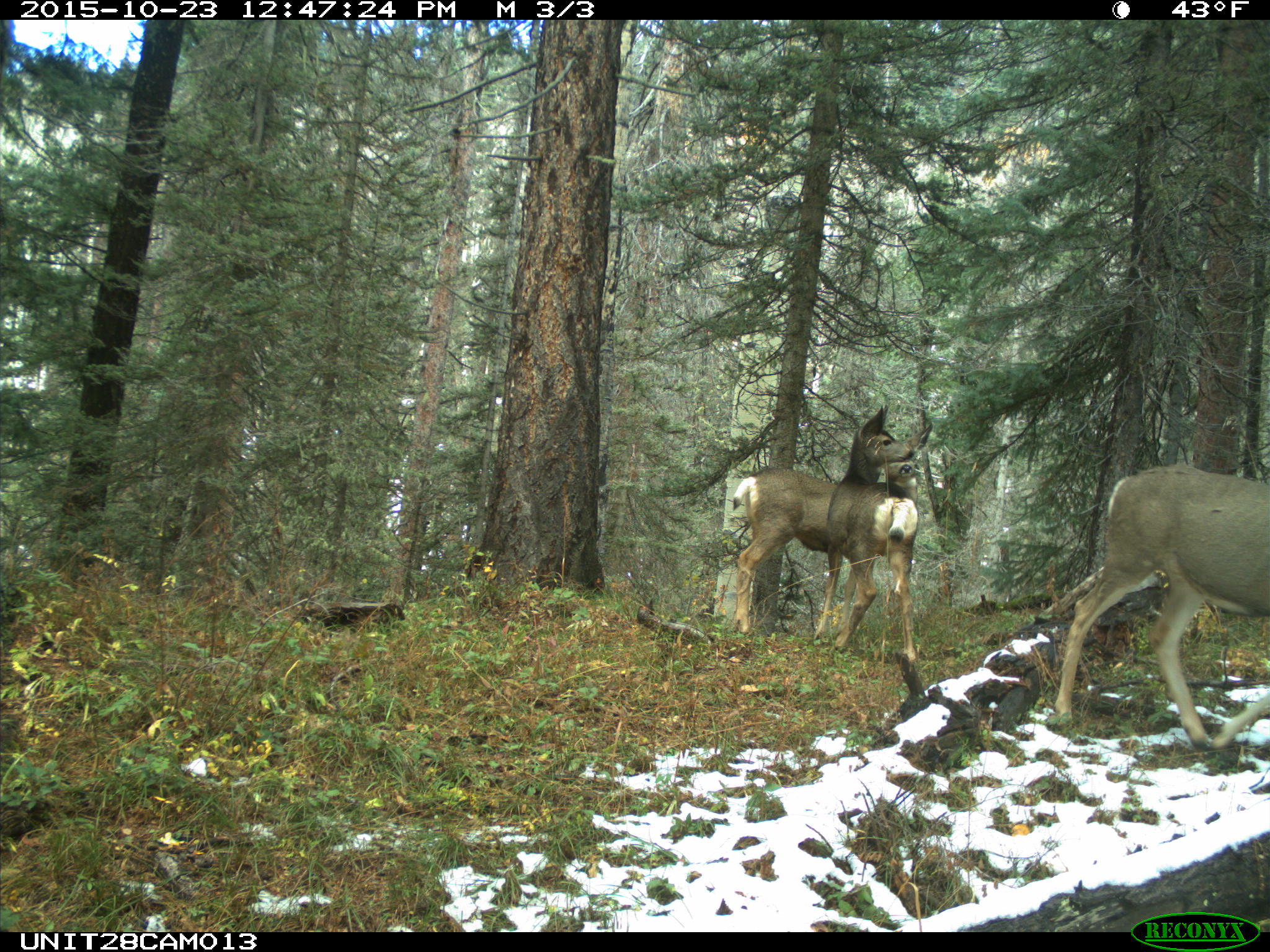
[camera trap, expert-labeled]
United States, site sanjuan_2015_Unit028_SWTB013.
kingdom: Animalia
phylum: Chordata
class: Mammalia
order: Artiodactyla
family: Cervidae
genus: Odocoileus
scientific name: Odocoileus hemionus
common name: mule deer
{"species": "Odocoileus hemionus (mule deer)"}